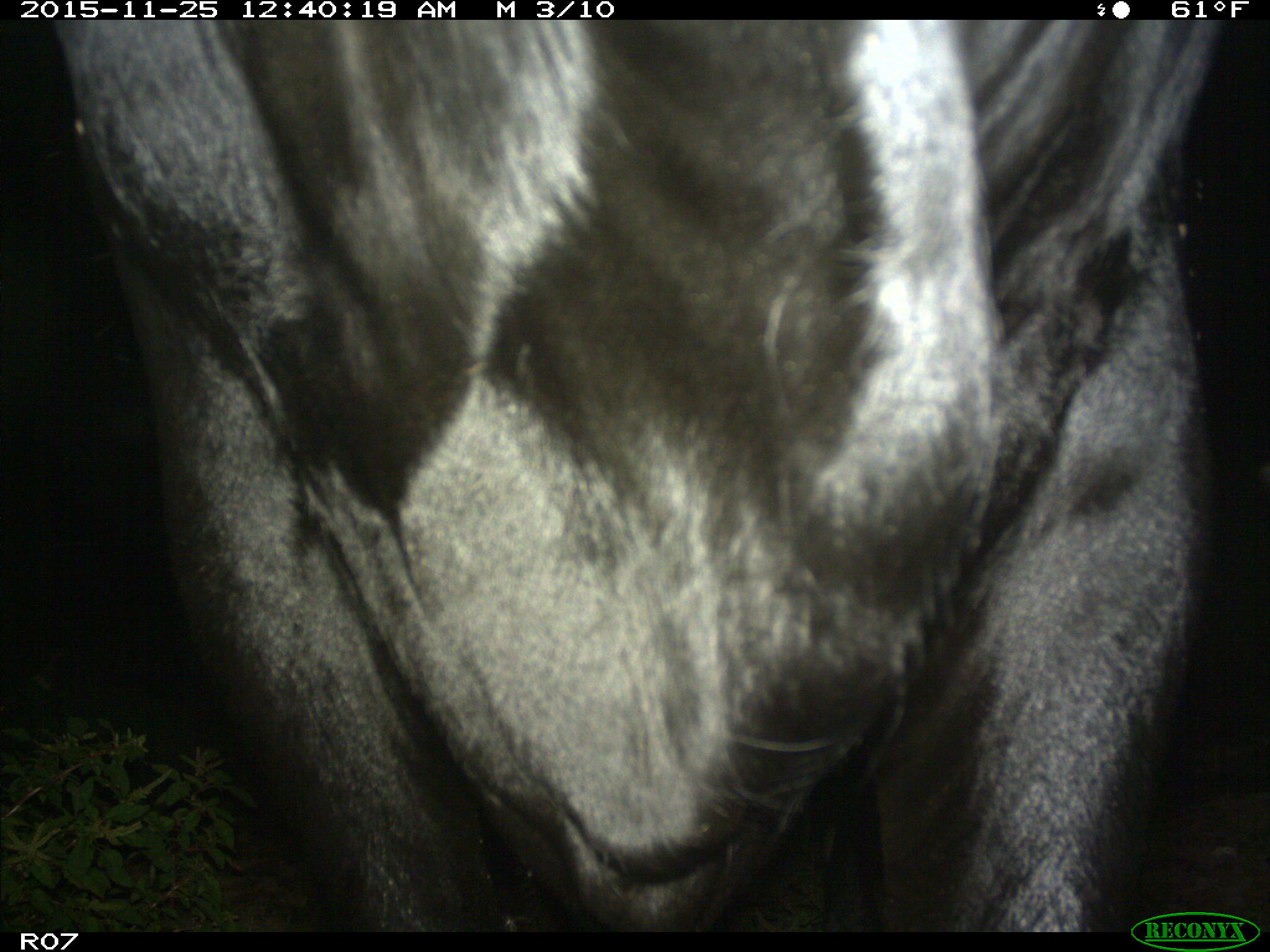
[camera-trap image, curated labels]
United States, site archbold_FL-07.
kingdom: Animalia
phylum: Chordata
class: Mammalia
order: Artiodactyla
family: Bovidae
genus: Bos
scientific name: Bos taurus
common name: domestic cow